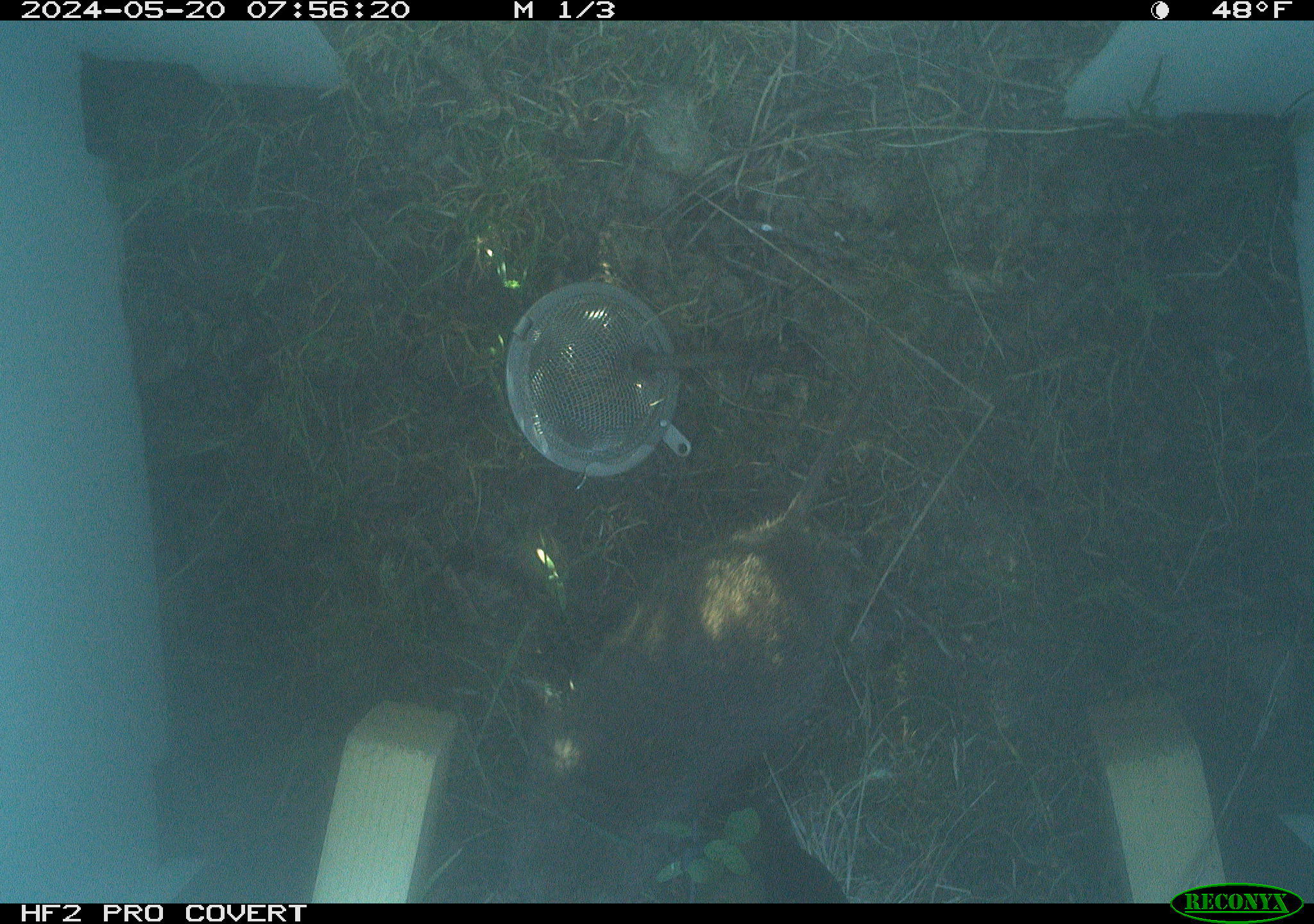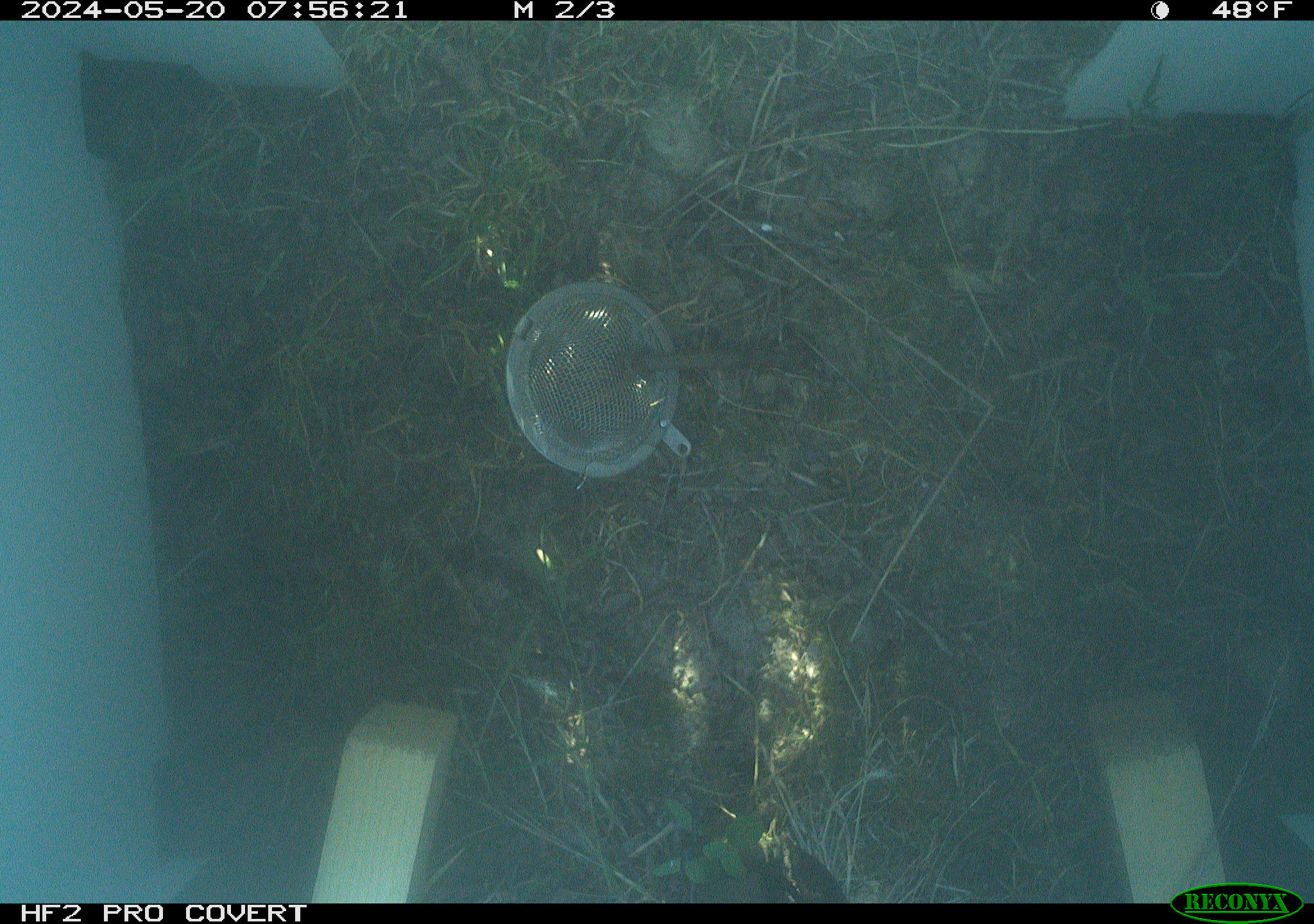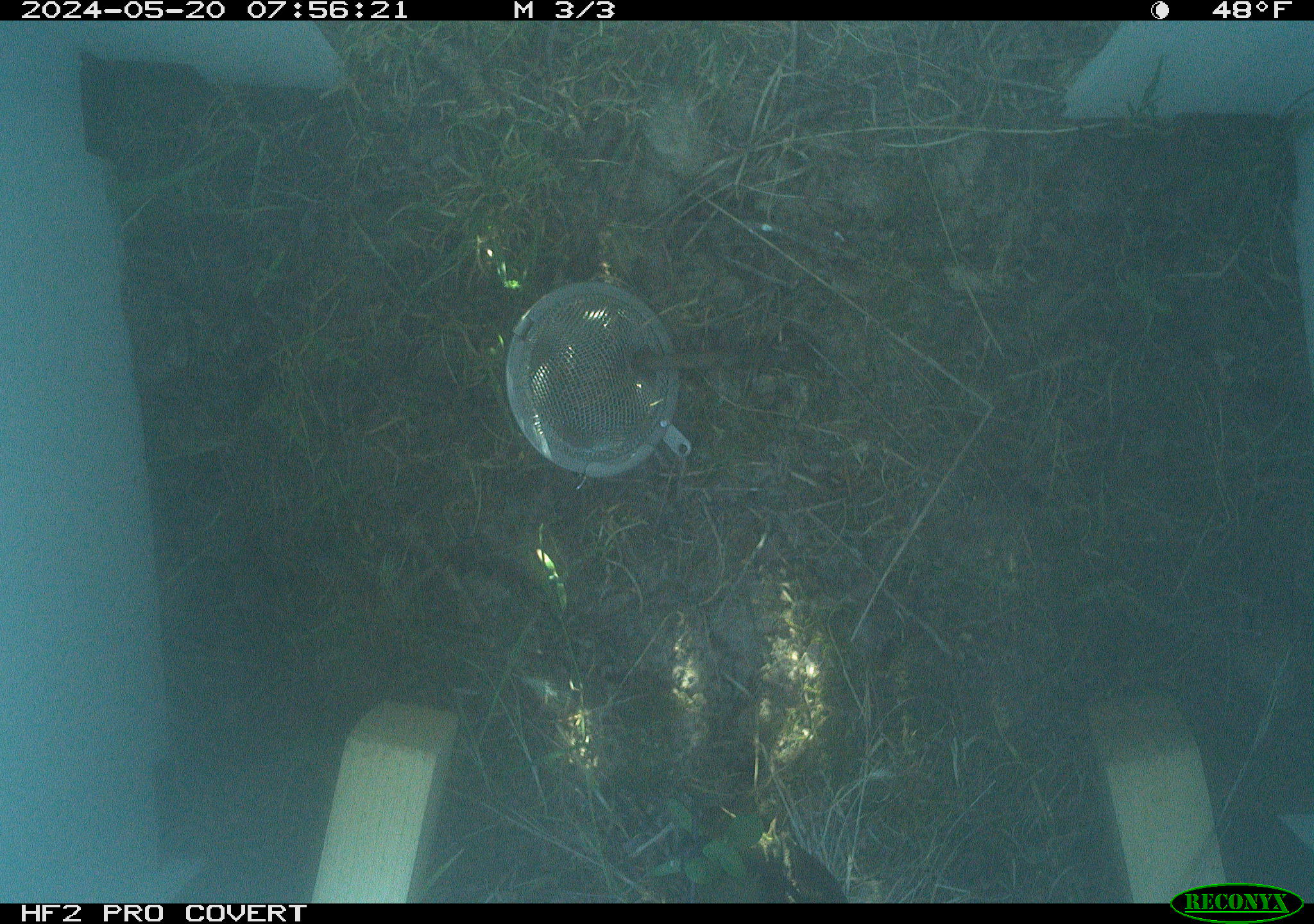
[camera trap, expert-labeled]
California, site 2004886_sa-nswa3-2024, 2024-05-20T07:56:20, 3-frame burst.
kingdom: Animalia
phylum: Chordata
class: Mammalia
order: Rodentia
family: Cricetidae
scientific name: Arvicolinae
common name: voles, lemmings, and muskrats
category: arvicolinae subfamily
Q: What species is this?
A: Arvicolinae subfamily (voles, lemmings, and muskrats) (Arvicolinae).